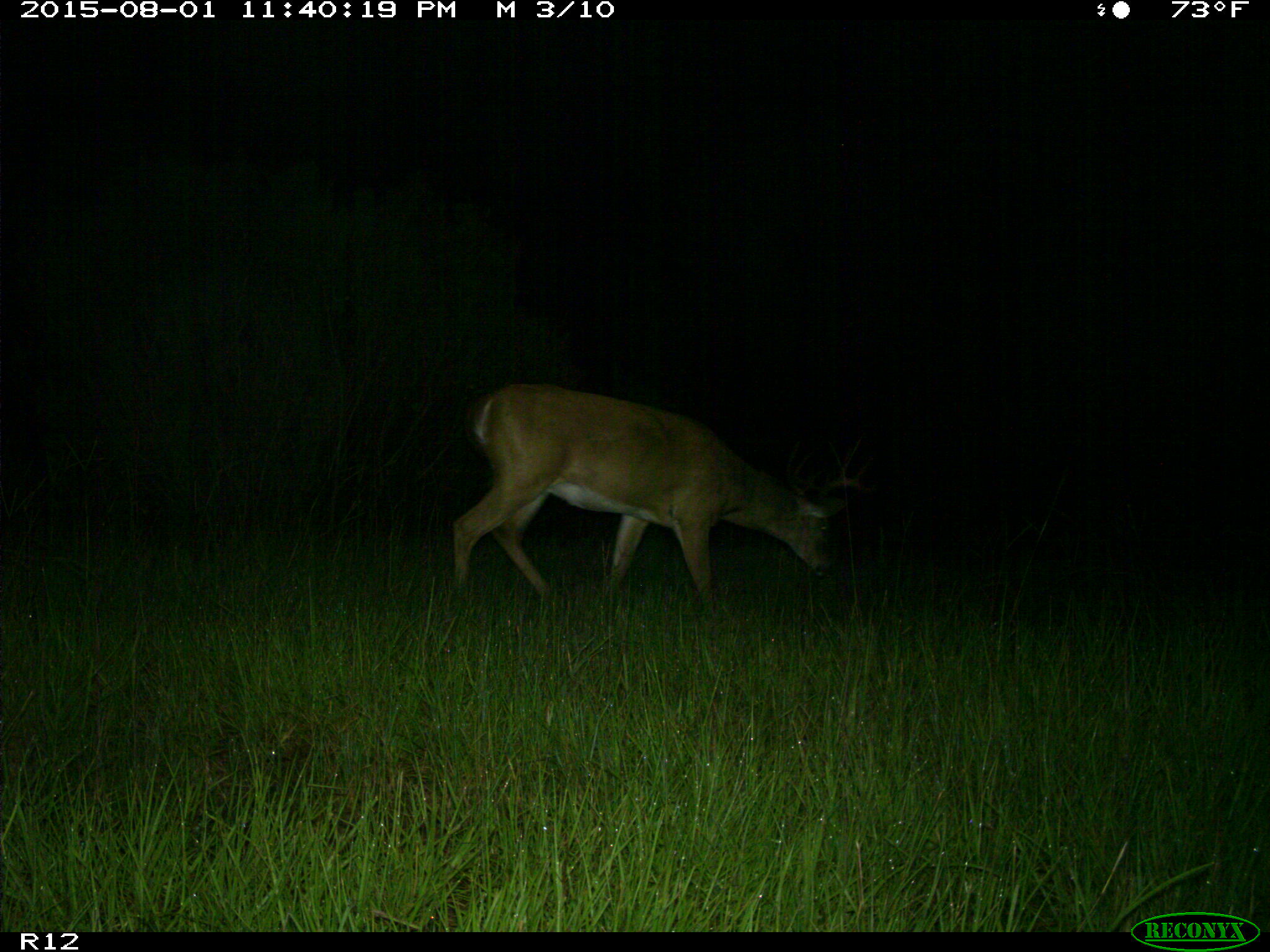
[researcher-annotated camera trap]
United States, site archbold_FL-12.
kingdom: Animalia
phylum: Chordata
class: Mammalia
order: Artiodactyla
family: Cervidae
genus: Odocoileus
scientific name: Odocoileus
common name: deer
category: unidentified deer